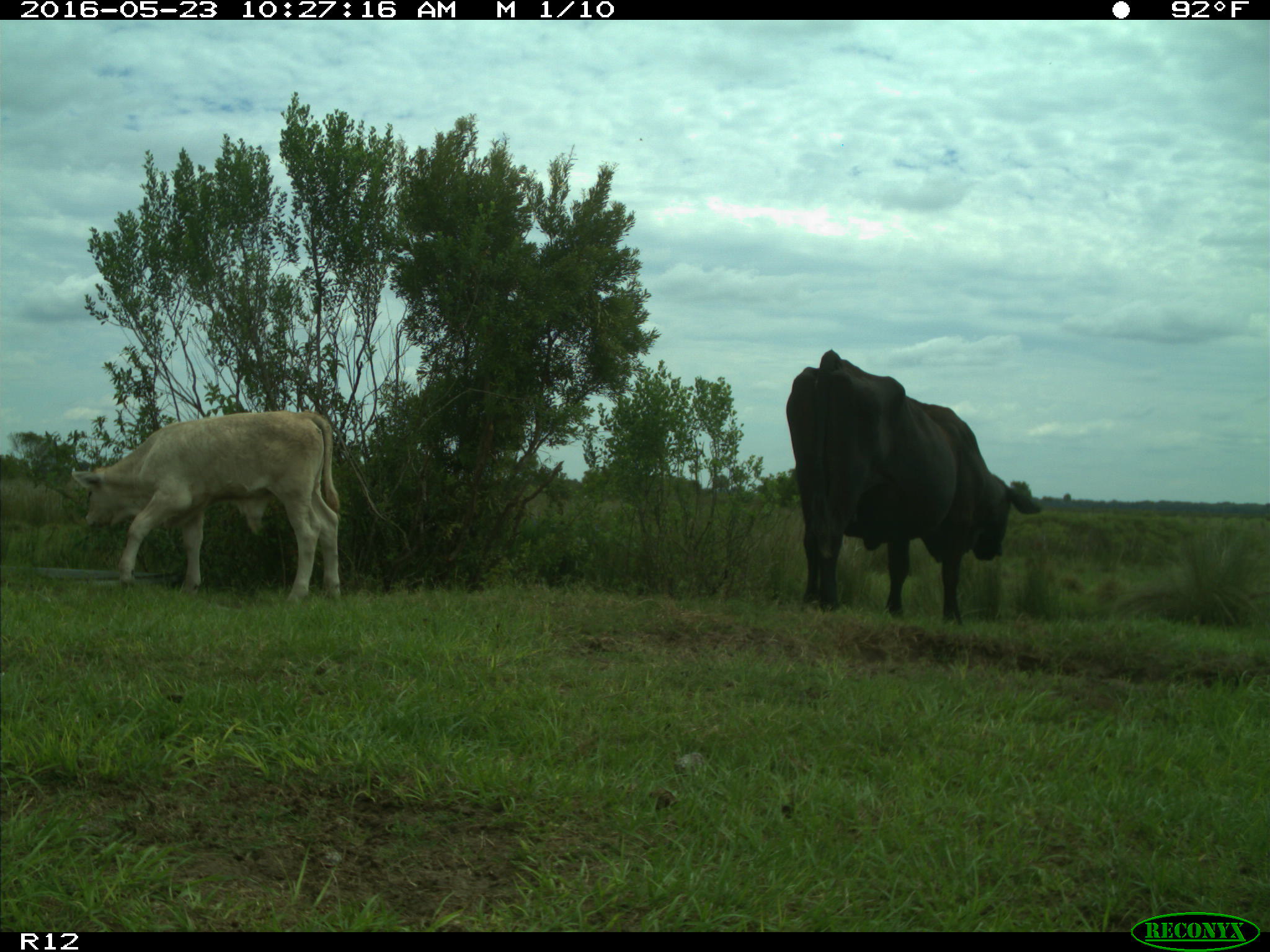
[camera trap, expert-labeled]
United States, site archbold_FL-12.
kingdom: Animalia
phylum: Chordata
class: Mammalia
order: Artiodactyla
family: Bovidae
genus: Bos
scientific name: Bos taurus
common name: domestic cow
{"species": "Bos taurus (domestic cow)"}